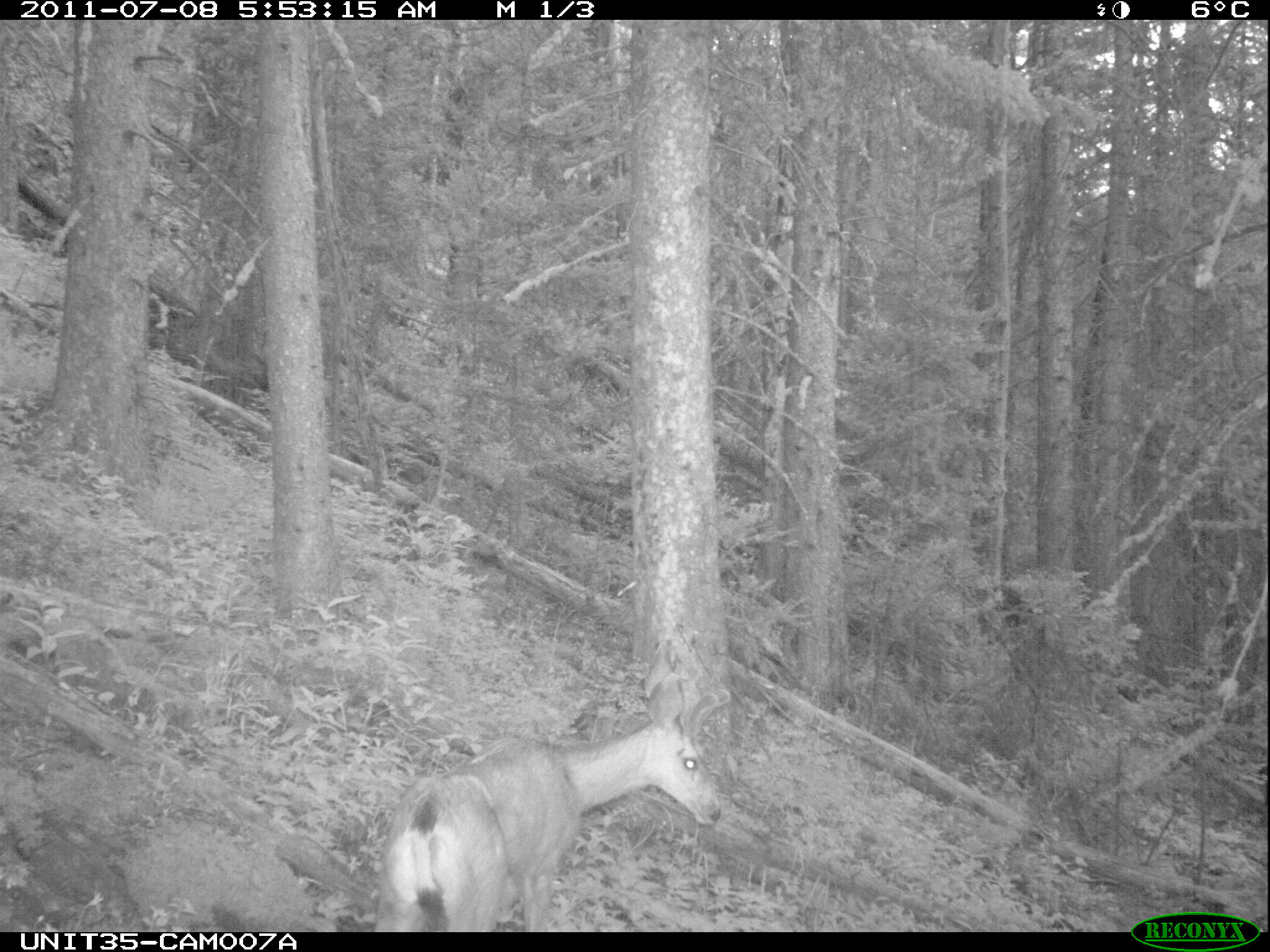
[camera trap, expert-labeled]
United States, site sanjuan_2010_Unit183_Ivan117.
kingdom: Animalia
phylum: Chordata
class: Mammalia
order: Artiodactyla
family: Cervidae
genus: Odocoileus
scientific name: Odocoileus hemionus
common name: mule deer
Odocoileus hemionus (mule deer).